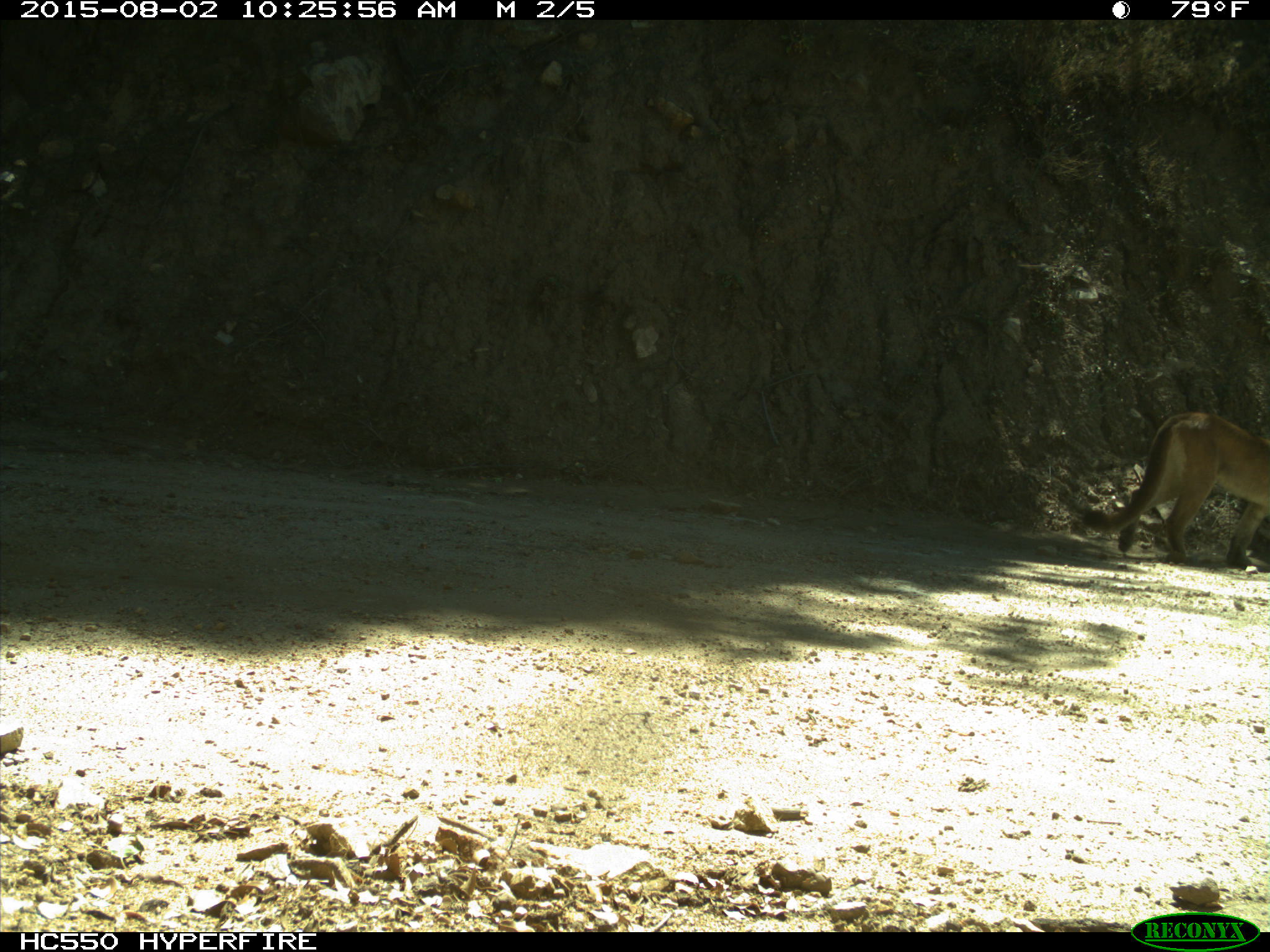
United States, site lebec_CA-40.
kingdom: Animalia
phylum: Chordata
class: Mammalia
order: Carnivora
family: Felidae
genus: Puma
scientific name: Puma concolor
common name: mountain lion